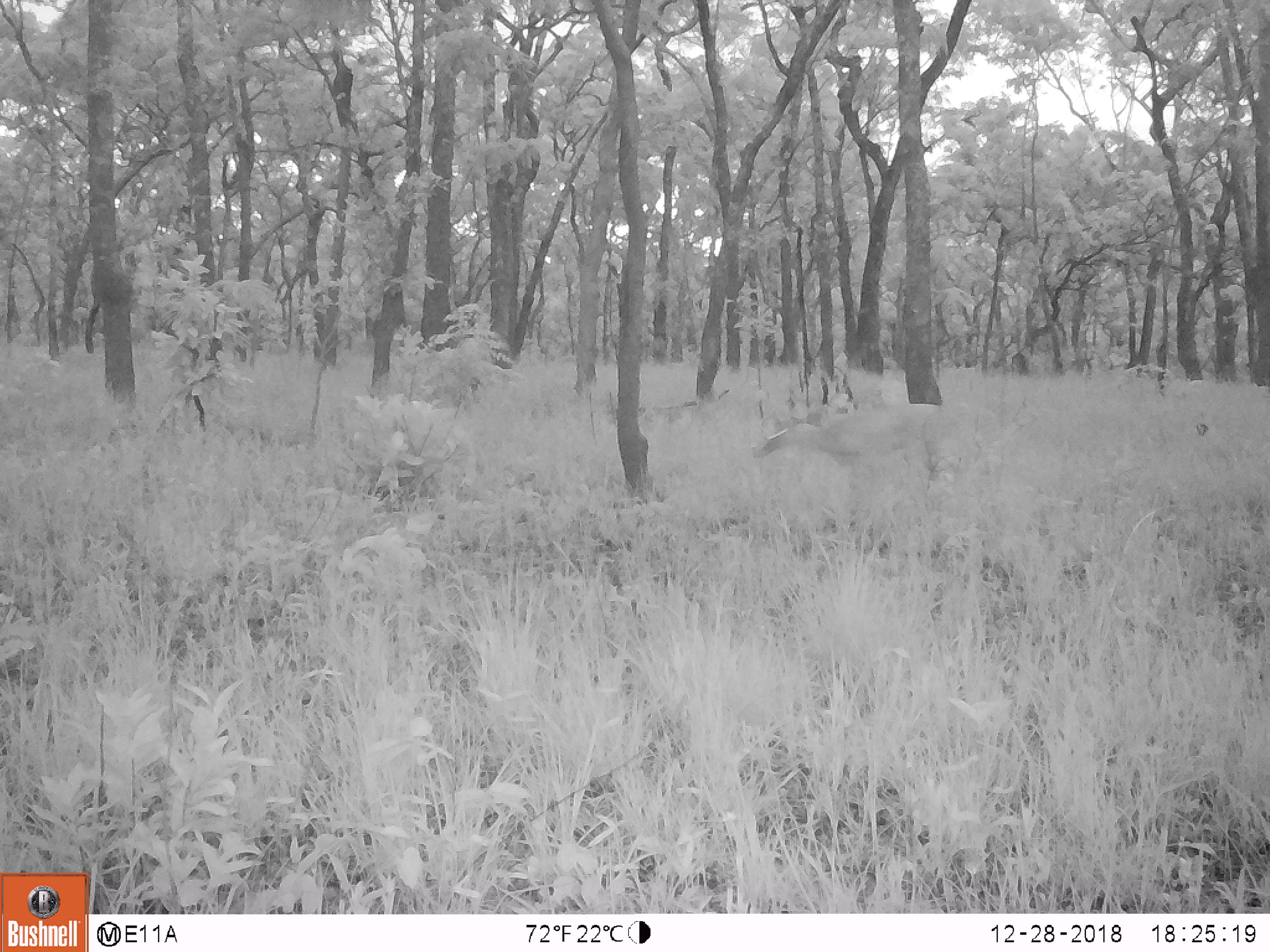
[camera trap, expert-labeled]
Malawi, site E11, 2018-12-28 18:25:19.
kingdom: Animalia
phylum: Chordata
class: Mammalia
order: Artiodactyla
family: Bovidae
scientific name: Antilopinae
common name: small antelope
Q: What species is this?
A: Small antelope (Antilopinae).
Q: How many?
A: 1.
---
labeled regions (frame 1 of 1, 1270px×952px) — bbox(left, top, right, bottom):
small antelope: bbox(748, 399, 948, 509)